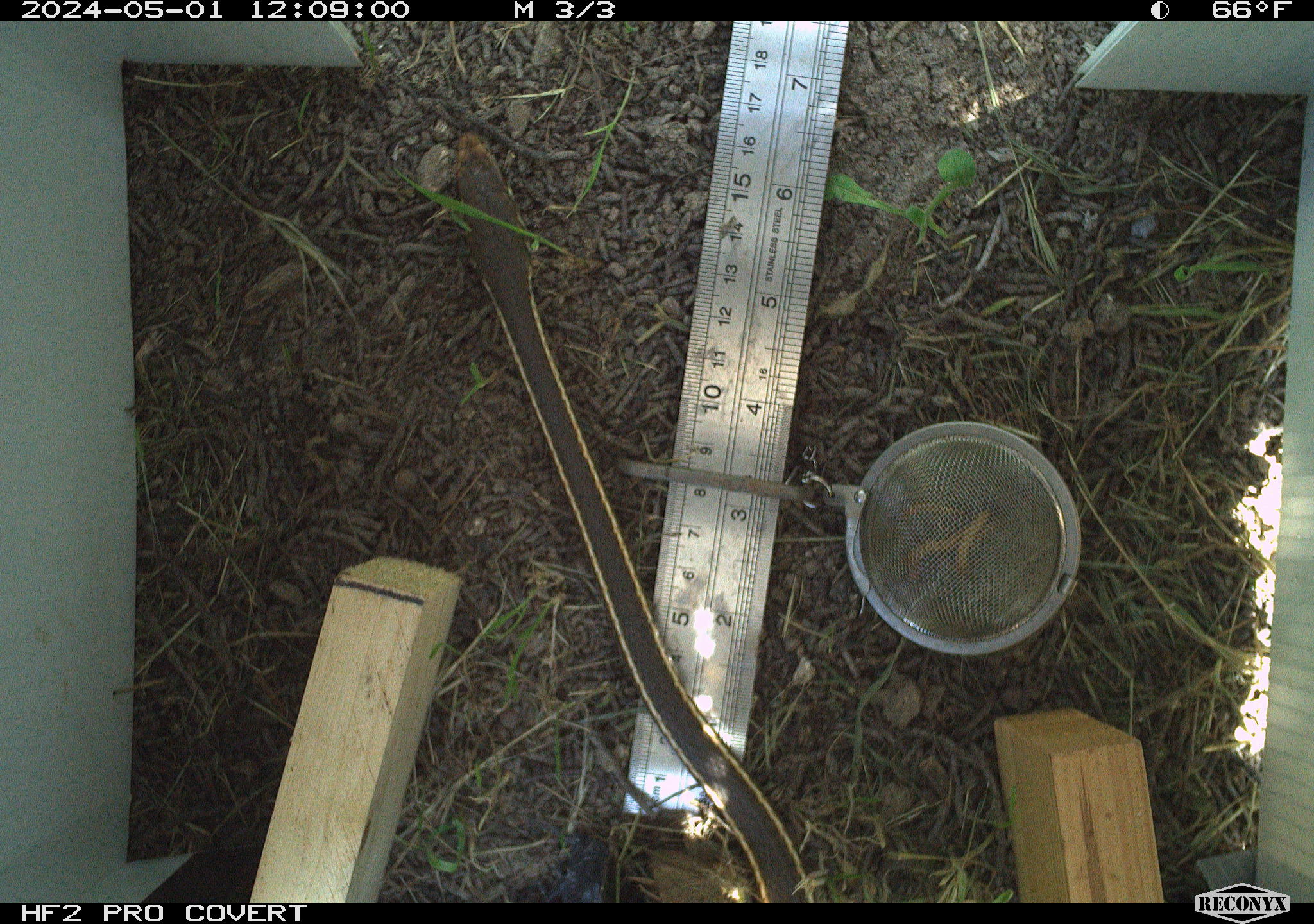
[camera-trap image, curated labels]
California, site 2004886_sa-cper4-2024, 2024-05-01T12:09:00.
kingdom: Animalia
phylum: Chordata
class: Reptilia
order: Squamata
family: Colubridae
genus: Thamnophis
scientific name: Thamnophis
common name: american gartersnakes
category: thamnophis species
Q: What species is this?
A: Thamnophis species (american gartersnakes) (Thamnophis).